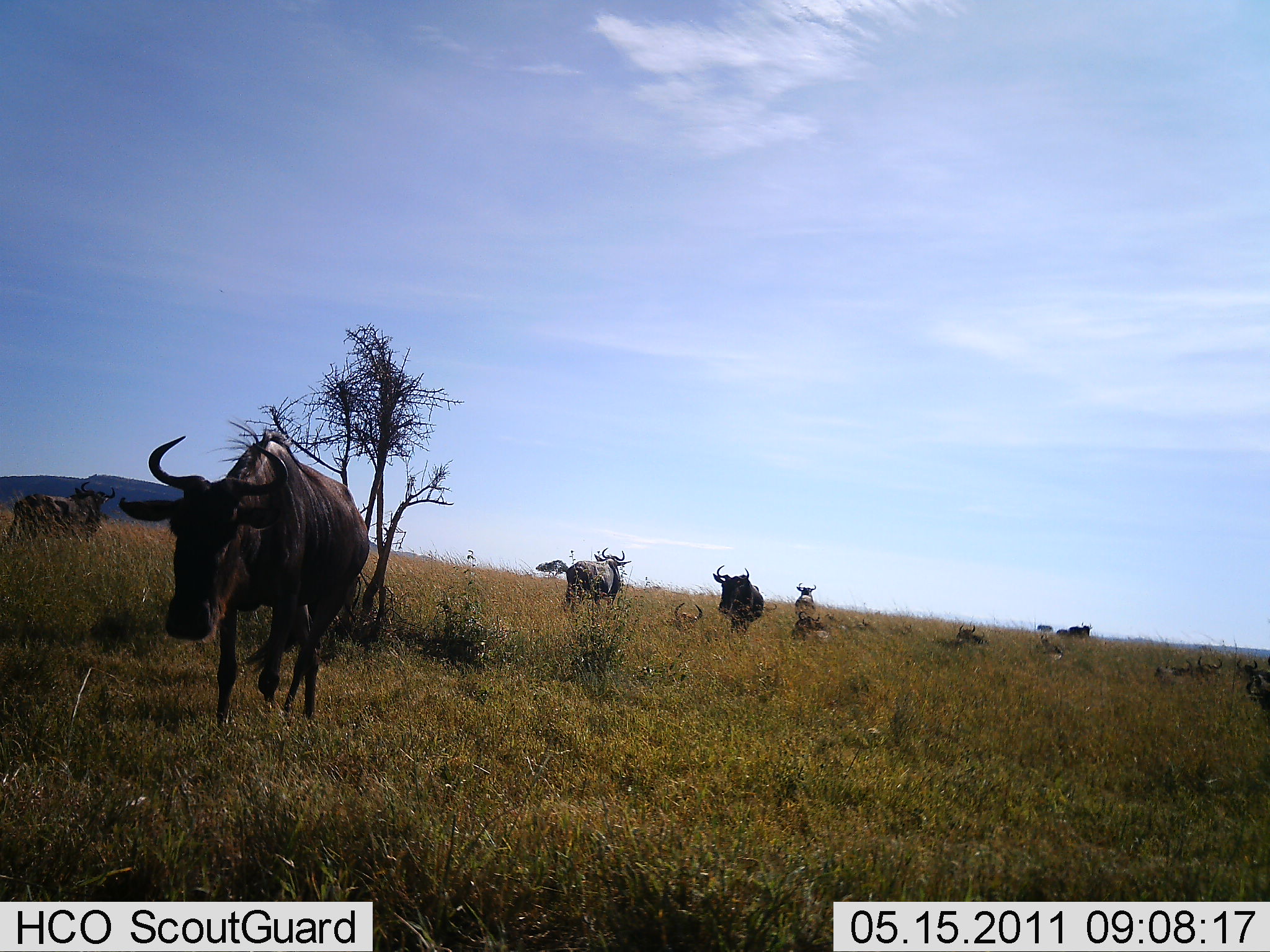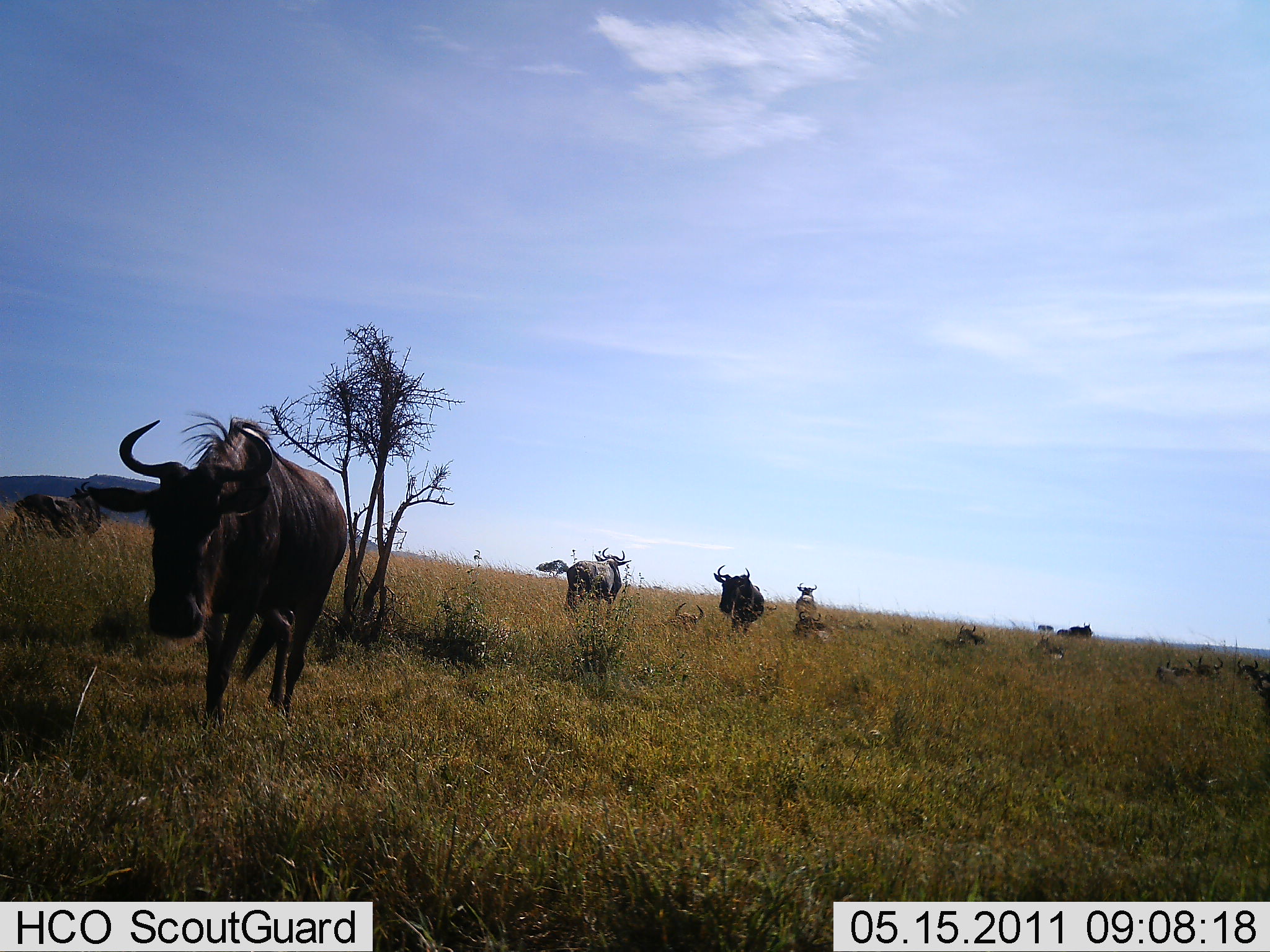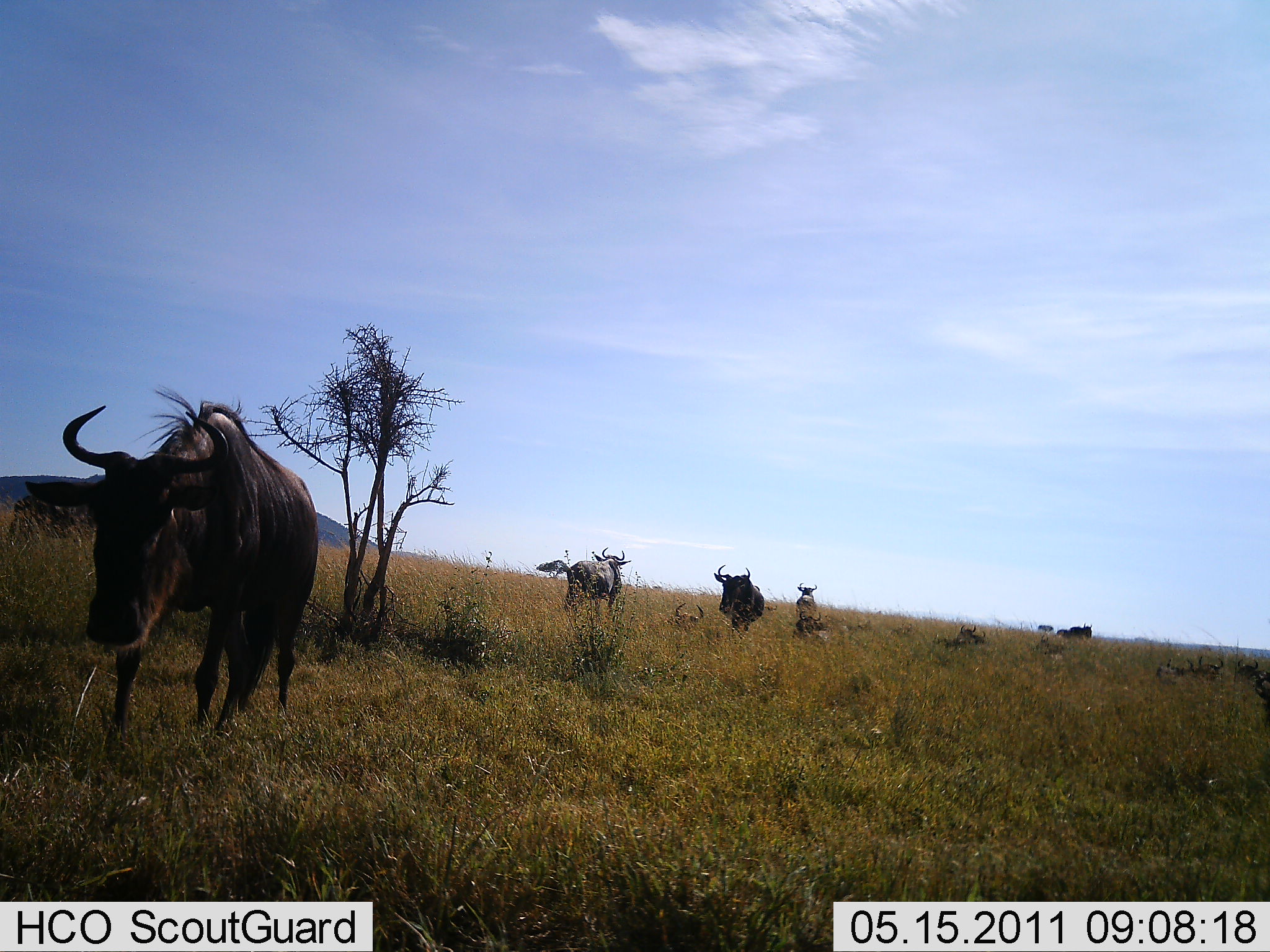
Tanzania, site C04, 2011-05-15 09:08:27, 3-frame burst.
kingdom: Animalia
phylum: Chordata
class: Mammalia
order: Artiodactyla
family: Bovidae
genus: Connochaetes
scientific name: Connochaetes taurinus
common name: blue wildebeest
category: wildebeest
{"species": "wildebeest (blue wildebeest) (Connochaetes taurinus)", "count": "11-50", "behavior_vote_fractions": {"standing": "64%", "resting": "55%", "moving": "82%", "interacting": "0%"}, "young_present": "0%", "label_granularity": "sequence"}